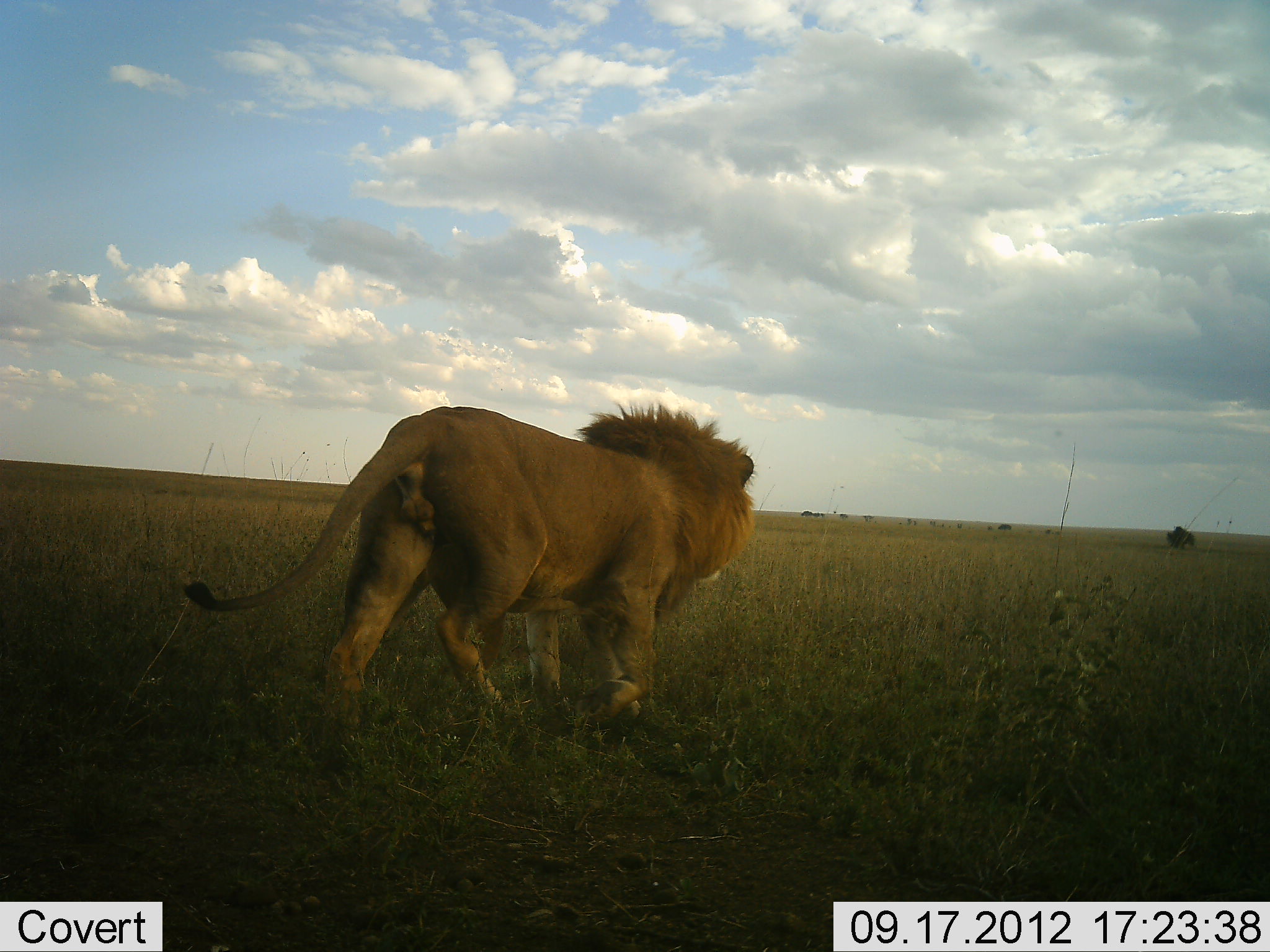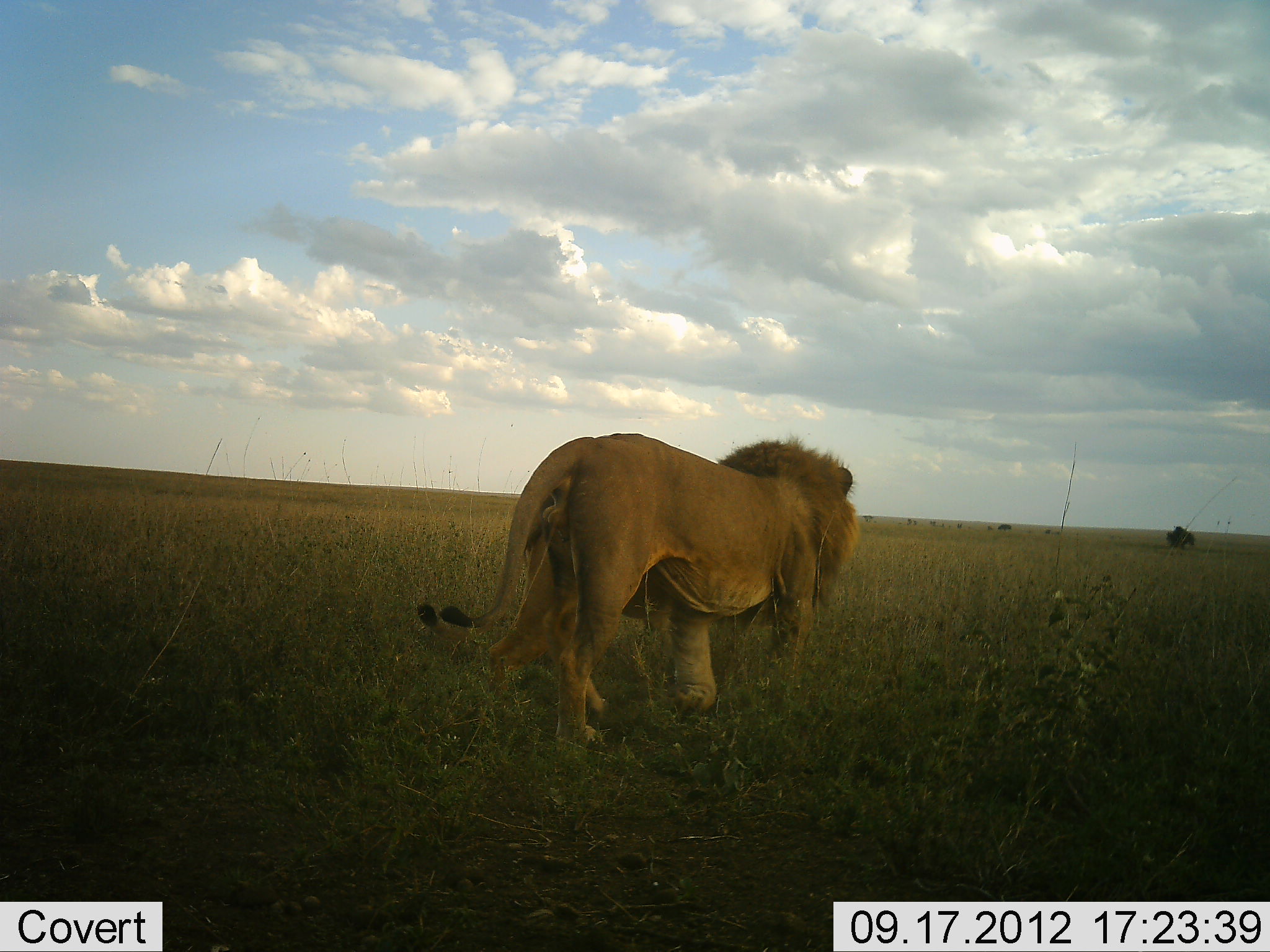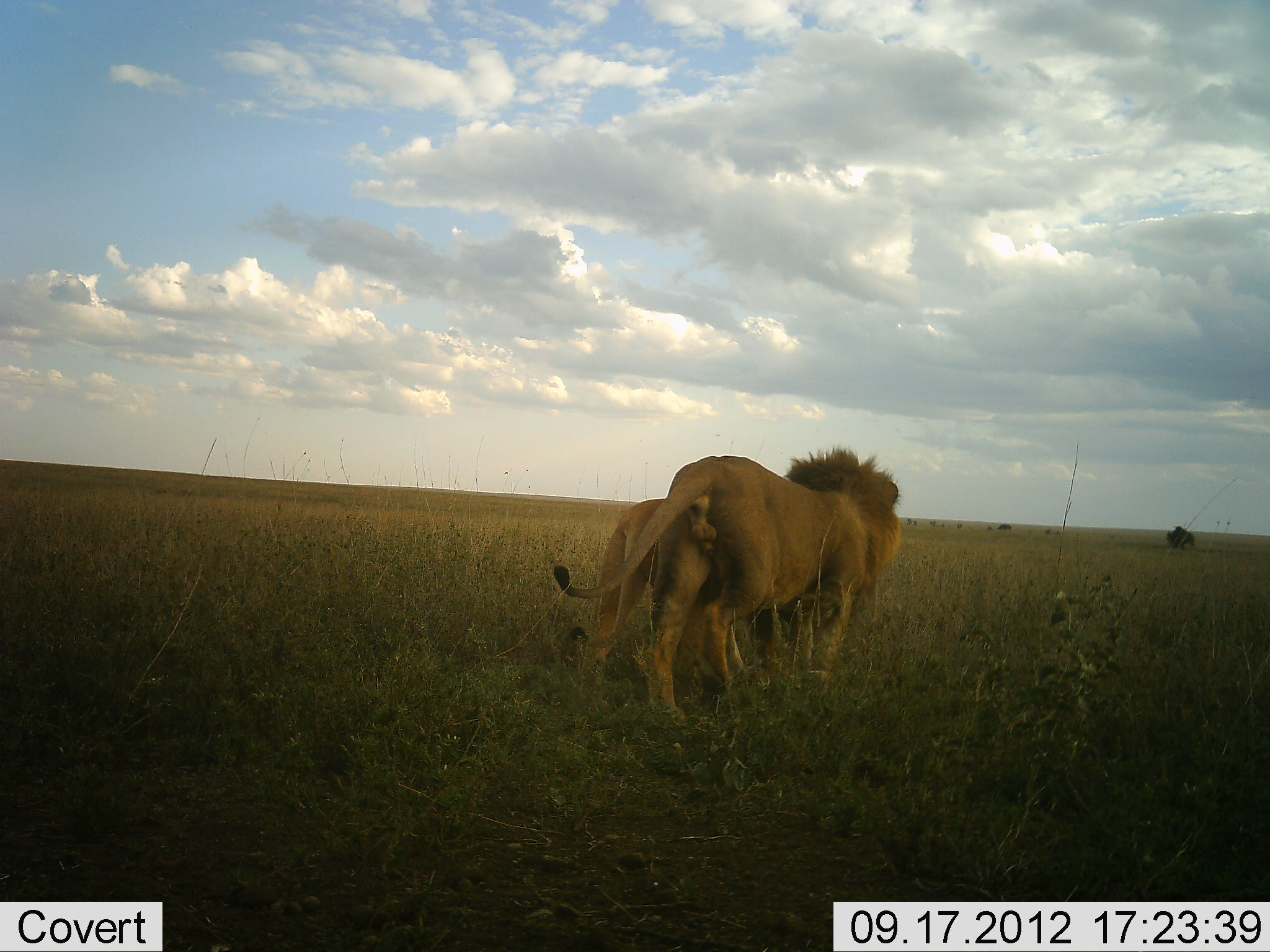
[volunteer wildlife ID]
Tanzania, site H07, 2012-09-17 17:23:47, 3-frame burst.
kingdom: Animalia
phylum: Chordata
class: Mammalia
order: Carnivora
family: Felidae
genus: Panthera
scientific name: Panthera leo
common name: lion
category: lionfemale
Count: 1.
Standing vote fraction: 0%.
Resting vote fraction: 0%.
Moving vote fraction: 100%.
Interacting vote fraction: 10%.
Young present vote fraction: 0%.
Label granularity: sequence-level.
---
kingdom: Animalia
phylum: Chordata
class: Mammalia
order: Carnivora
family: Felidae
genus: Panthera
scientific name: Panthera leo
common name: lion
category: lionmale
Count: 1.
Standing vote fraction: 7%.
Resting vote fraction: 0%.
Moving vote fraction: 93%.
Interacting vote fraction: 7%.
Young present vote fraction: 0%.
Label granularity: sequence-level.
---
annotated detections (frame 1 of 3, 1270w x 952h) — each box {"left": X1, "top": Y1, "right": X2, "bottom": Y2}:
animal: {"left": 182, "top": 401, "right": 757, "bottom": 744}; {"left": 184, "top": 398, "right": 758, "bottom": 722}; {"left": 386, "top": 570, "right": 569, "bottom": 714}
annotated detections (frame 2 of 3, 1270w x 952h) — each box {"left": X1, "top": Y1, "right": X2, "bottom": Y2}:
animal: {"left": 437, "top": 429, "right": 861, "bottom": 750}; {"left": 434, "top": 434, "right": 863, "bottom": 742}; {"left": 417, "top": 455, "right": 676, "bottom": 725}; {"left": 411, "top": 489, "right": 557, "bottom": 692}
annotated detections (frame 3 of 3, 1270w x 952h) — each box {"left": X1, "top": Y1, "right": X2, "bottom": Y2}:
animal: {"left": 551, "top": 444, "right": 901, "bottom": 724}; {"left": 550, "top": 442, "right": 906, "bottom": 717}; {"left": 561, "top": 495, "right": 783, "bottom": 702}; {"left": 569, "top": 498, "right": 749, "bottom": 693}